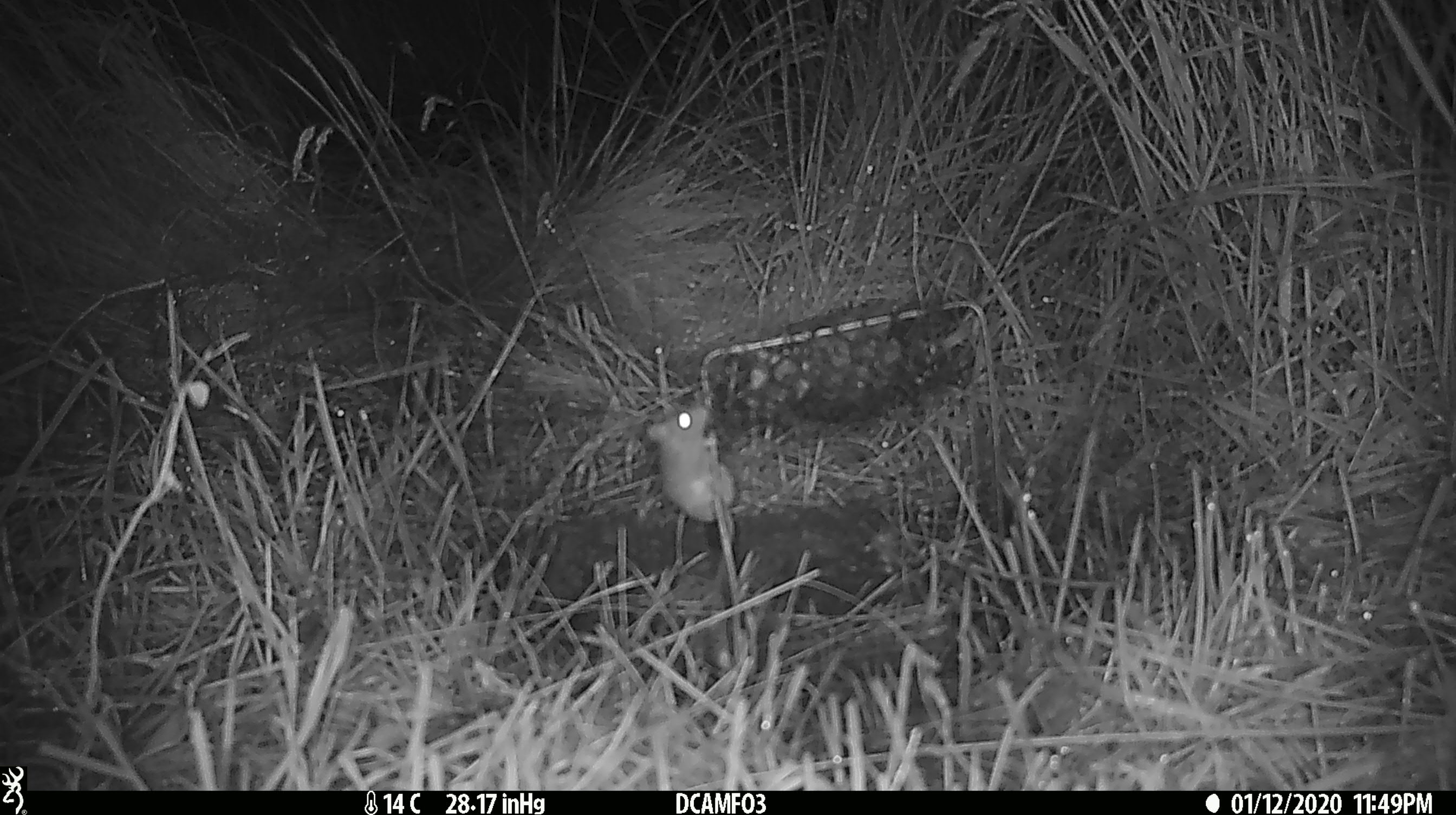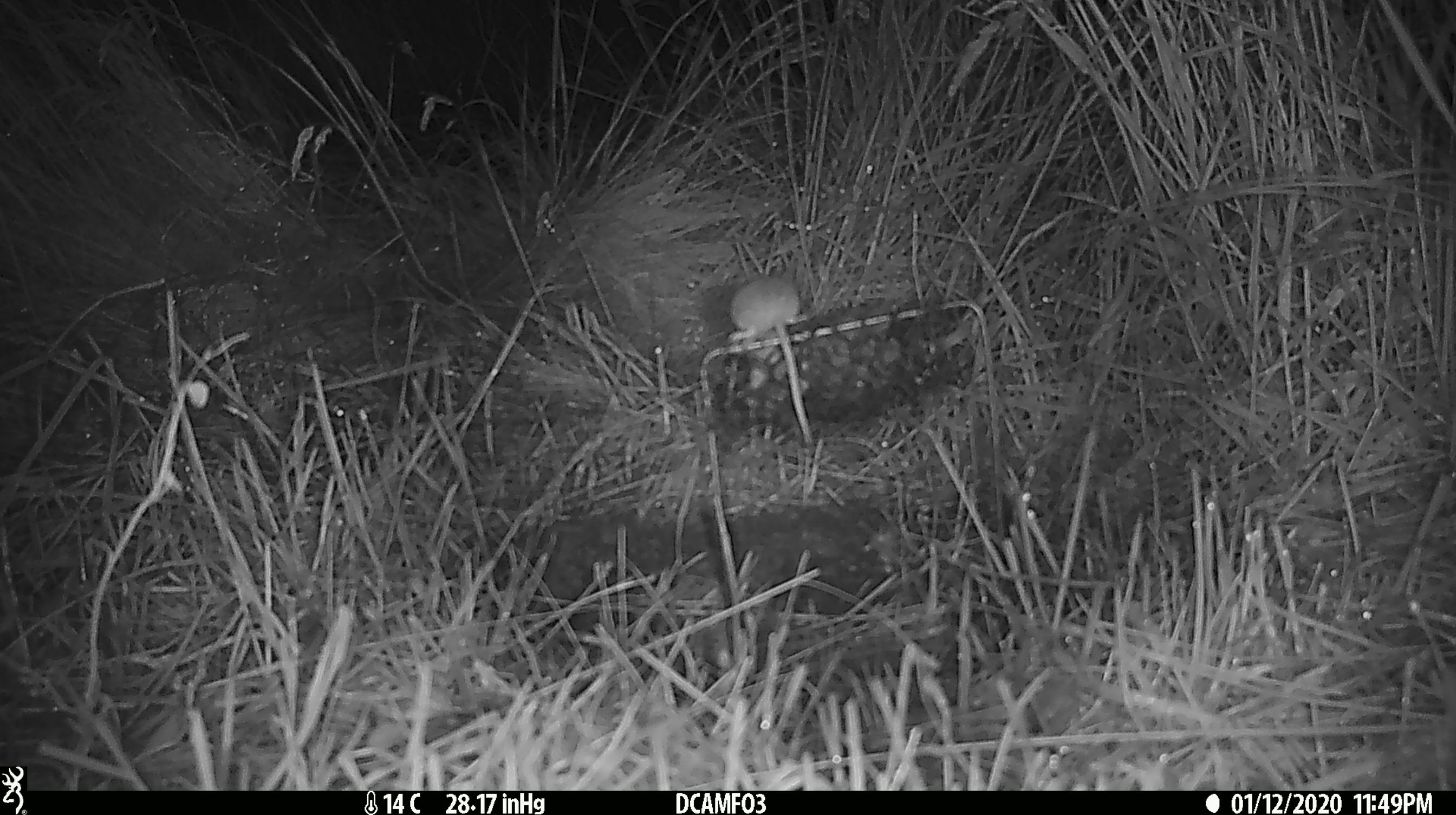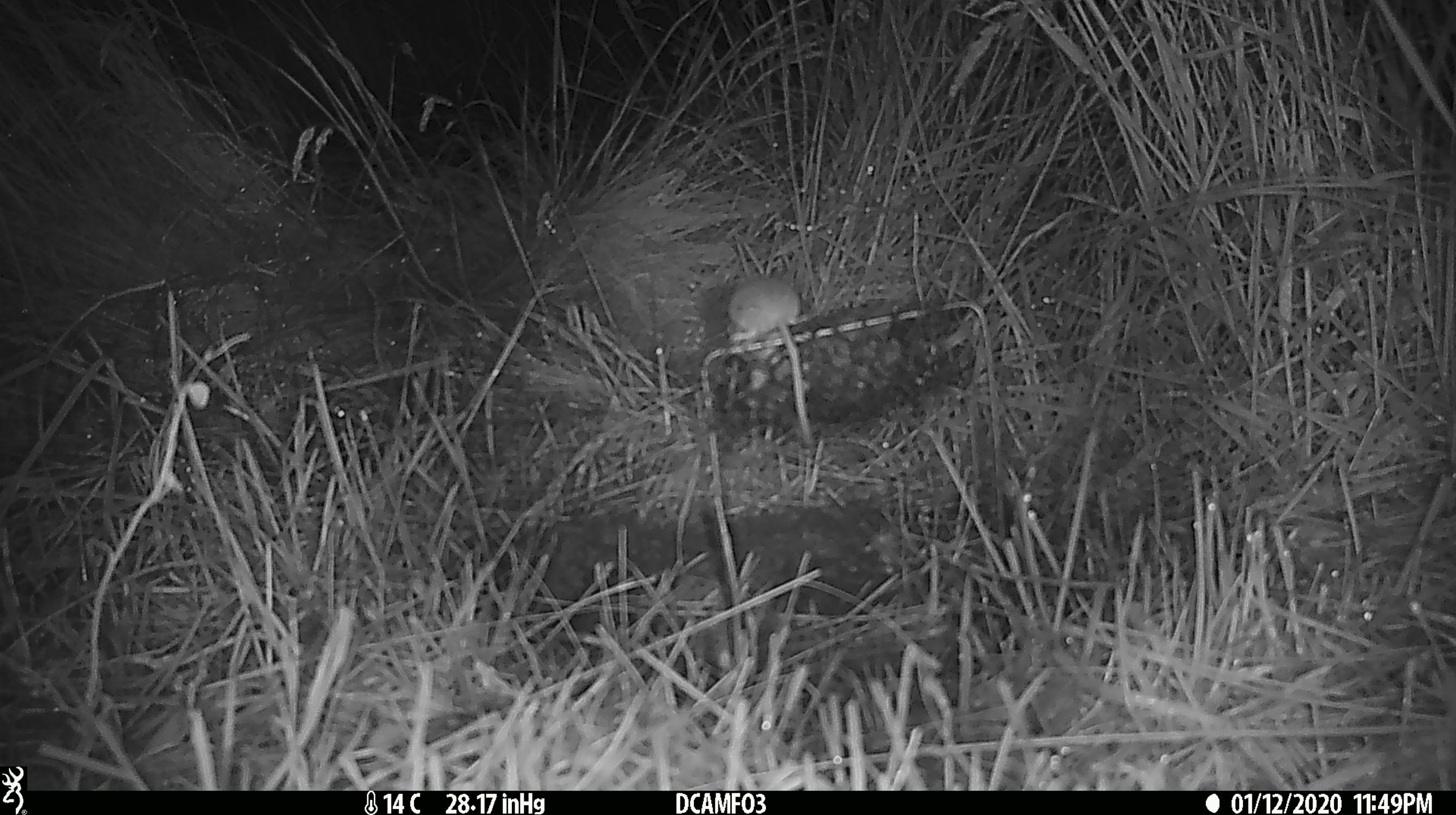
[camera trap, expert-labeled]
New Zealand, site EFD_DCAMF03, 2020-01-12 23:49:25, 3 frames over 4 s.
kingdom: Animalia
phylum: Chordata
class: Mammalia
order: Rodentia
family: Muridae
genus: Mus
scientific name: Mus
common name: mouse